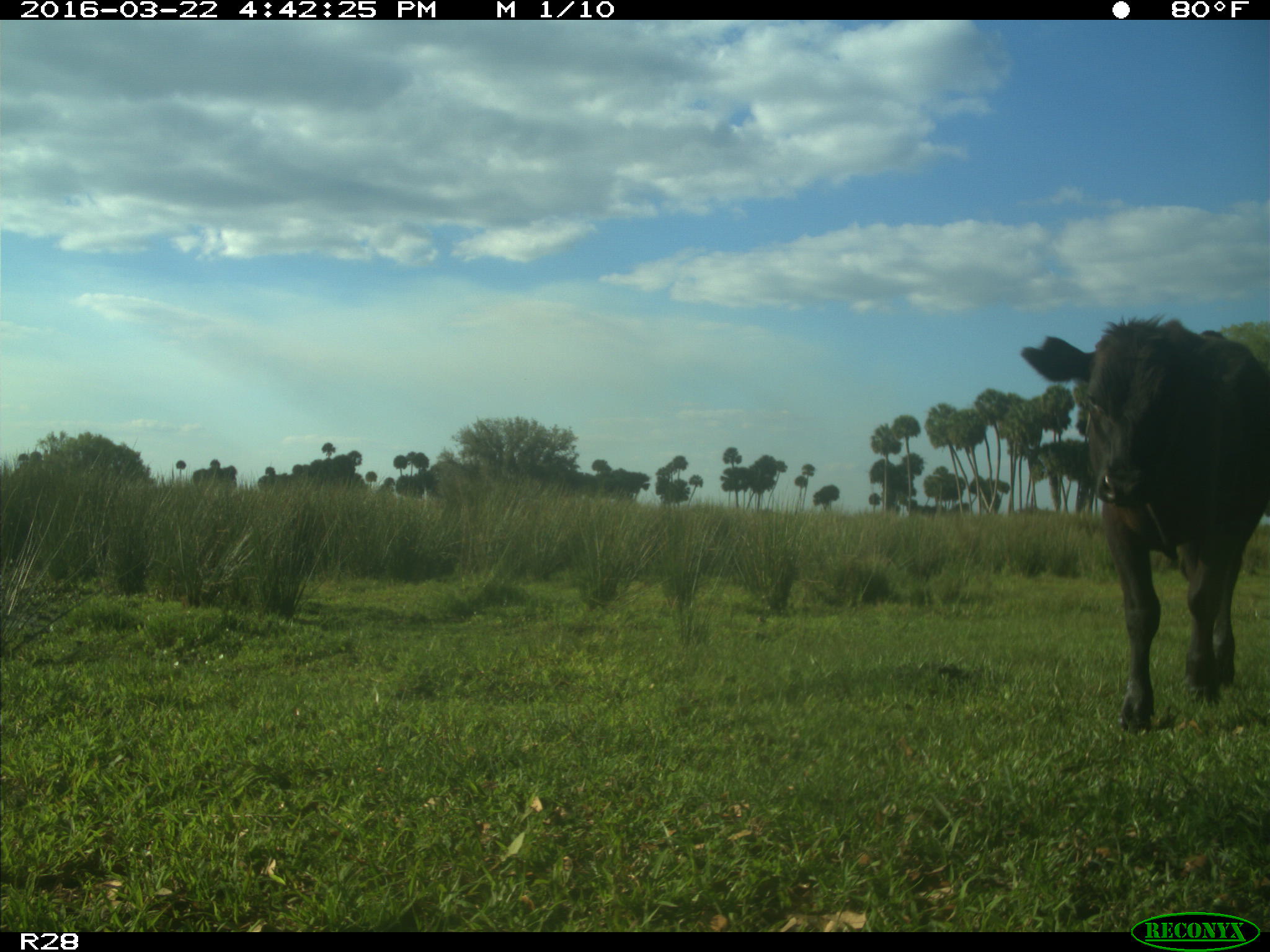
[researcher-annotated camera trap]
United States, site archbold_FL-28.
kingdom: Animalia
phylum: Chordata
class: Mammalia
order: Artiodactyla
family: Bovidae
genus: Bos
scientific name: Bos taurus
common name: domestic cow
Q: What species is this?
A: Bos taurus (domestic cow).